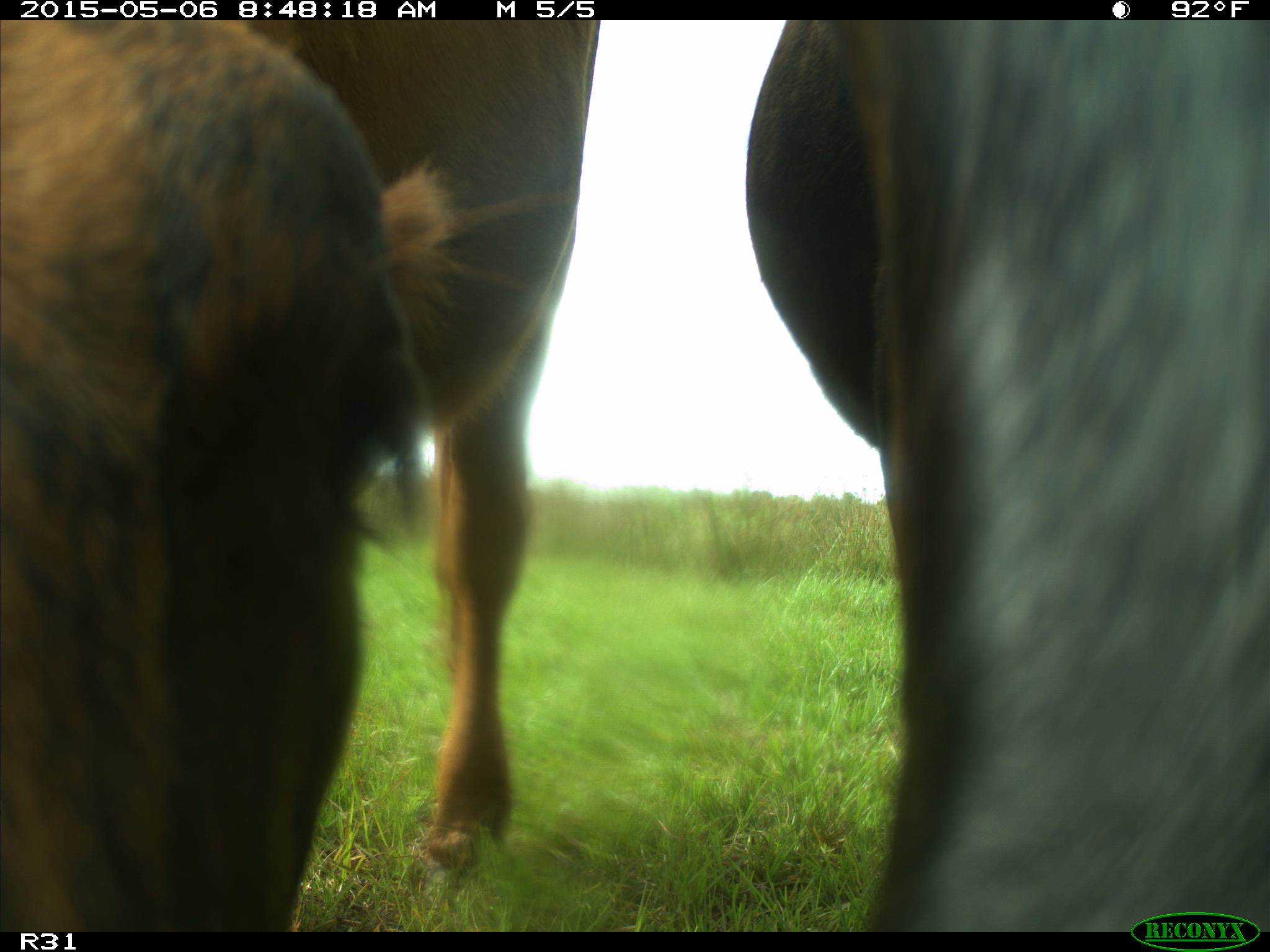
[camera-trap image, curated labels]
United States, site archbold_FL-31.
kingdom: Animalia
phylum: Chordata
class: Mammalia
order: Artiodactyla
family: Bovidae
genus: Bos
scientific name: Bos taurus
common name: domestic cow